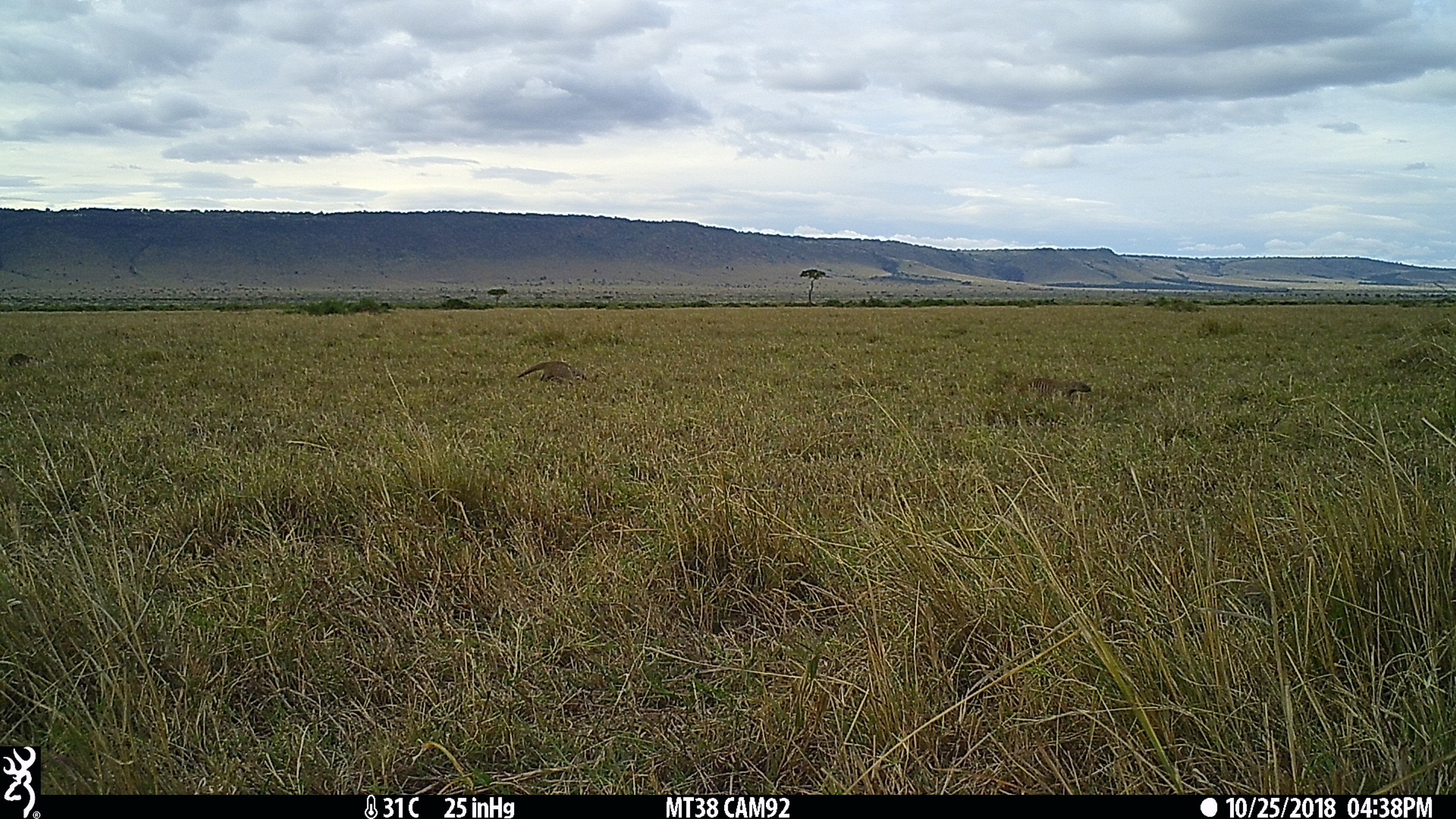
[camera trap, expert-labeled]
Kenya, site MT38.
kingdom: Animalia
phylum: Chordata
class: Mammalia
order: Carnivora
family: Herpestidae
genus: Mungos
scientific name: Mungos mungo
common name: banded mongoose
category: mongoose banded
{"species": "mongoose banded (banded mongoose) (Mungos mungo)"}